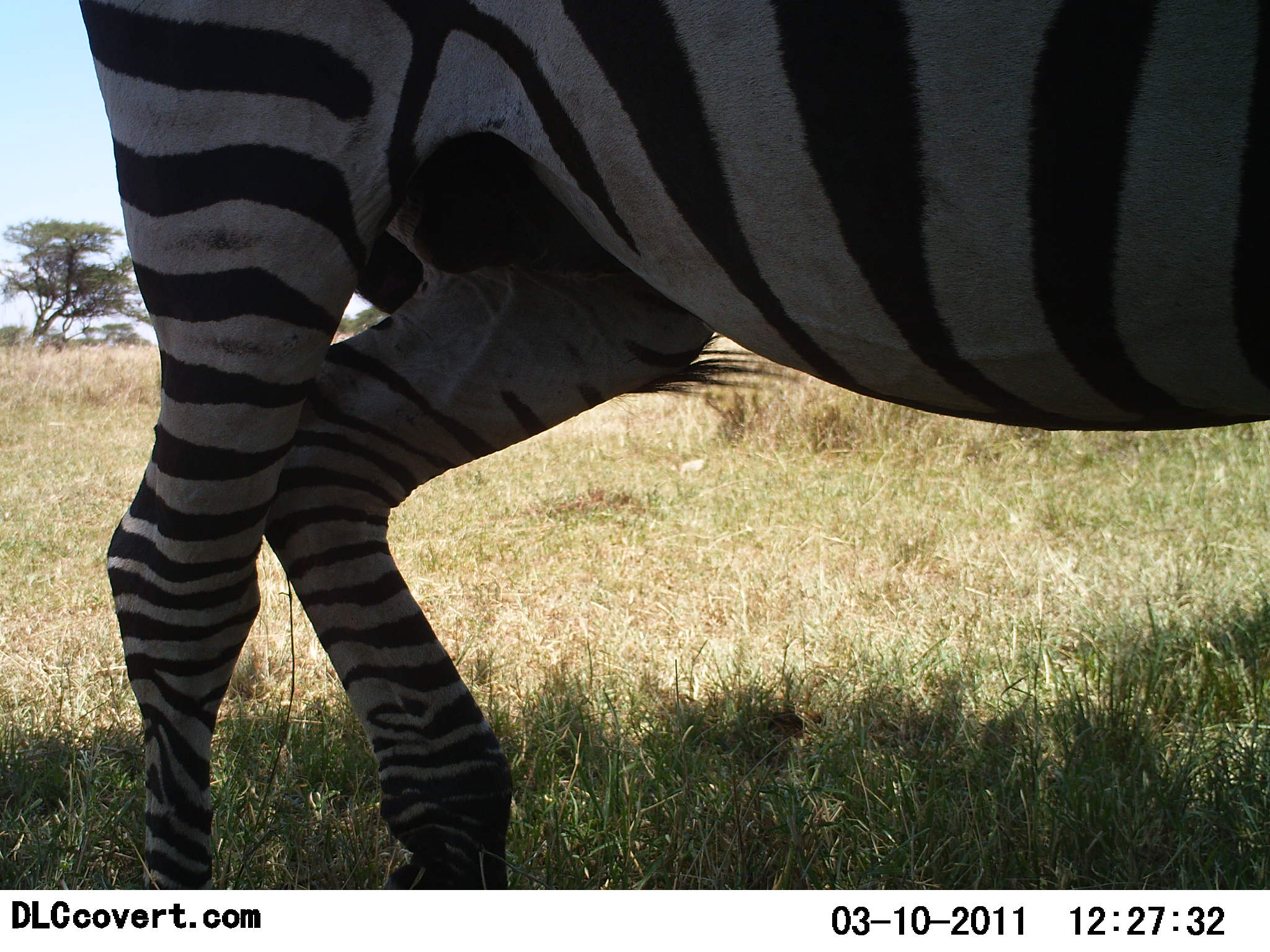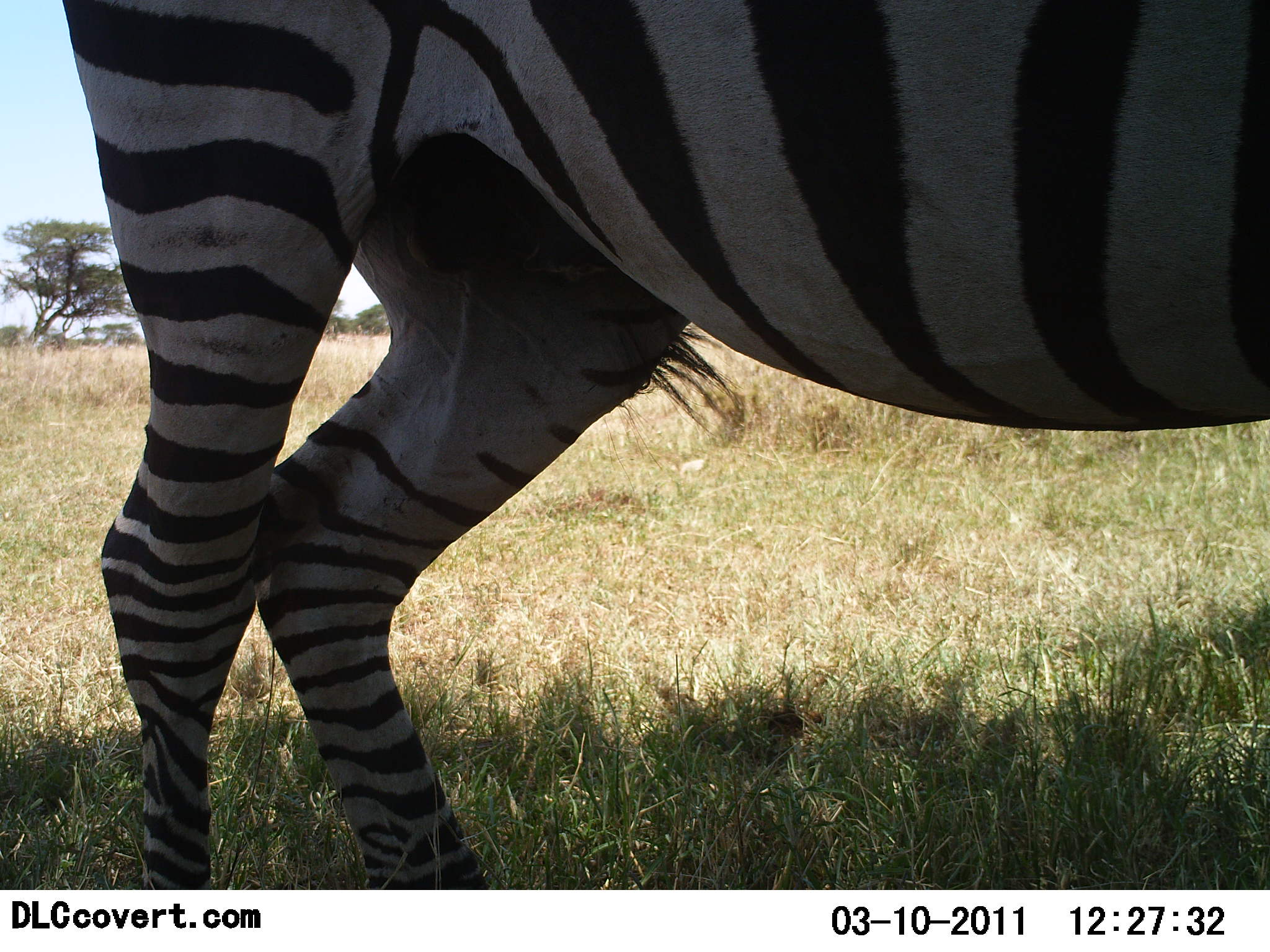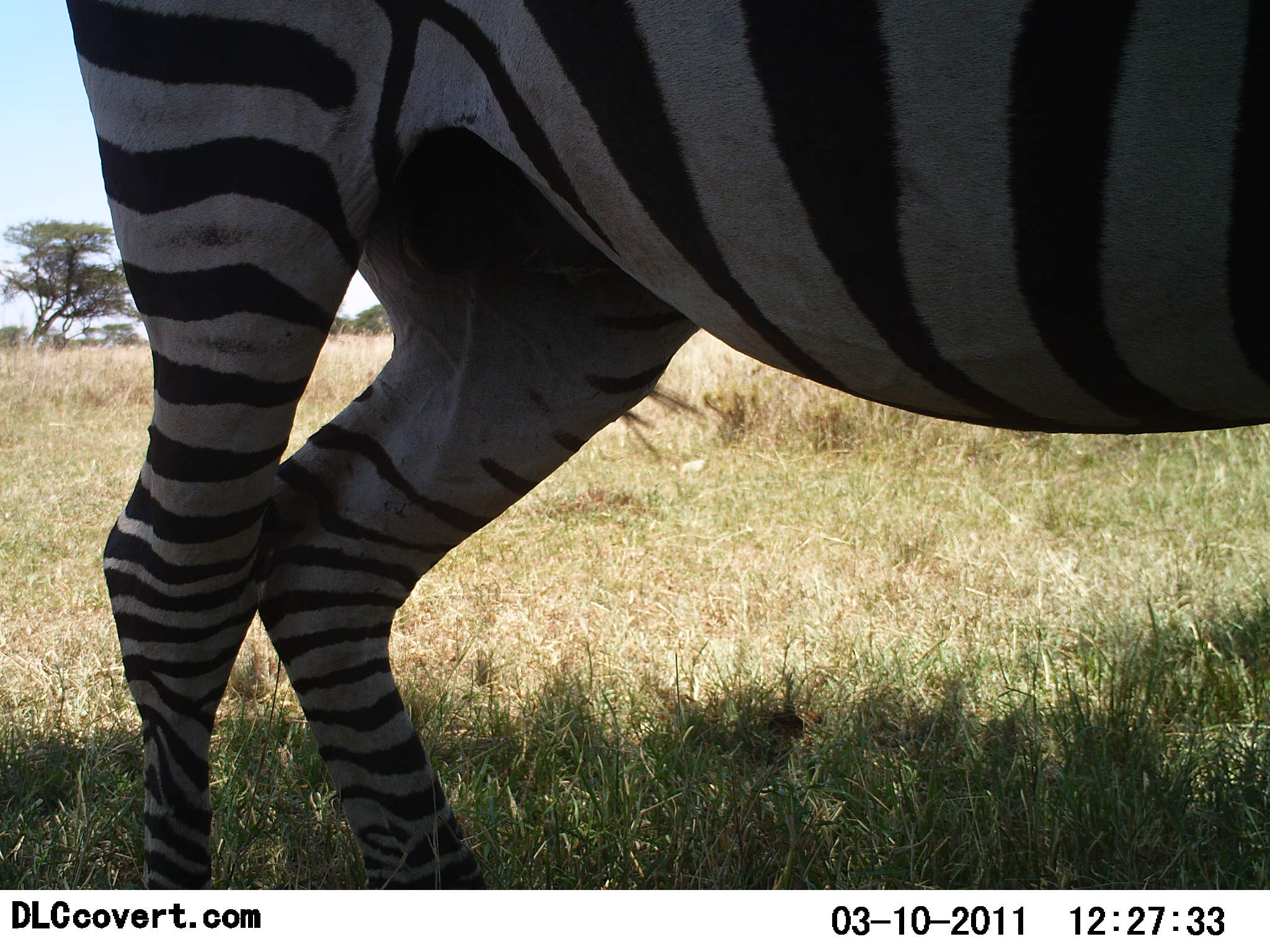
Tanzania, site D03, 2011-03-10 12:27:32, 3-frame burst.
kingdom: Animalia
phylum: Chordata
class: Mammalia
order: Perissodactyla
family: Equidae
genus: Equus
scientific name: Equus quagga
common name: plains zebra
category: zebra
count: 1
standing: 90%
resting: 0%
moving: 10%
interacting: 0%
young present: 0%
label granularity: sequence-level